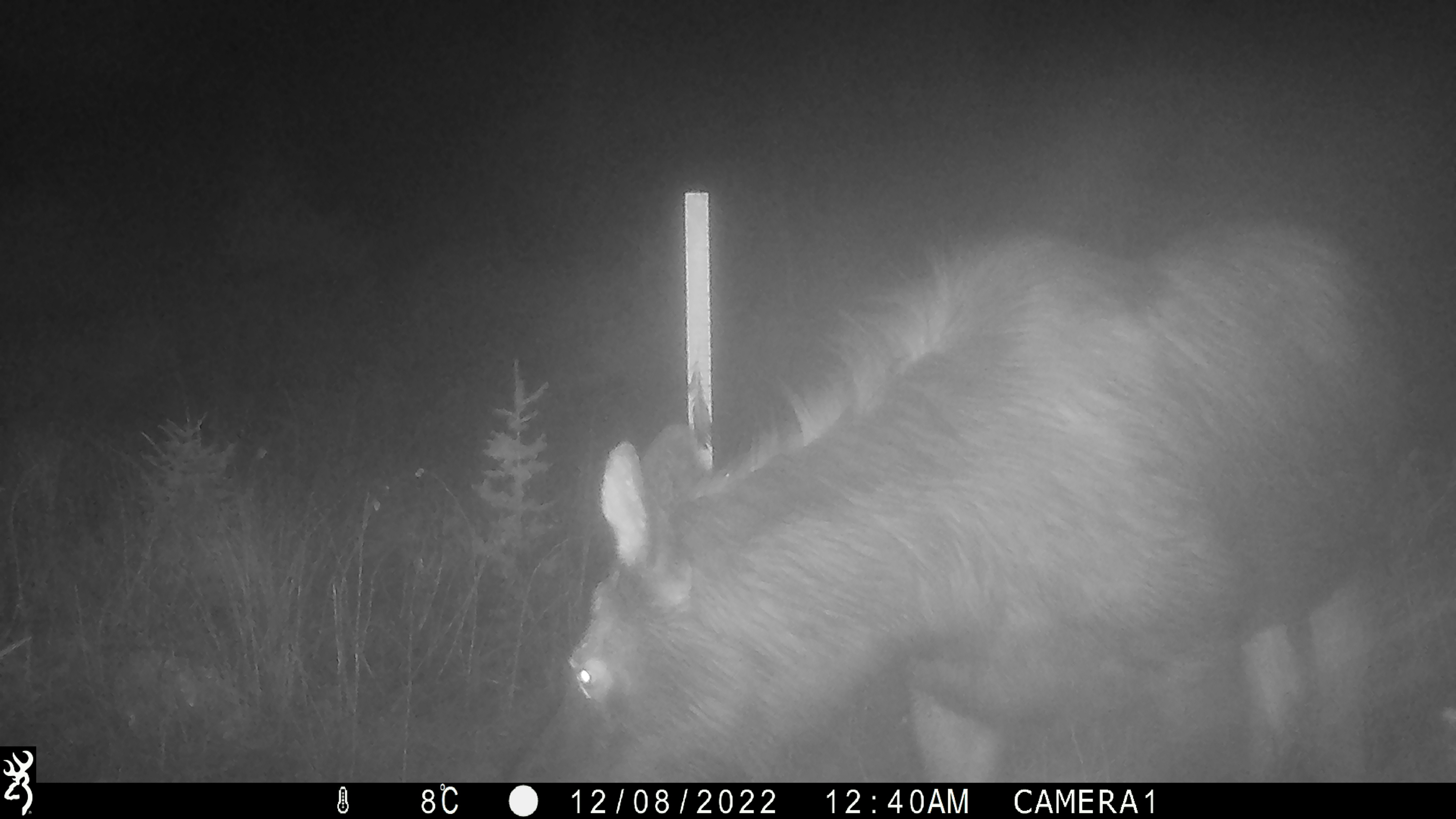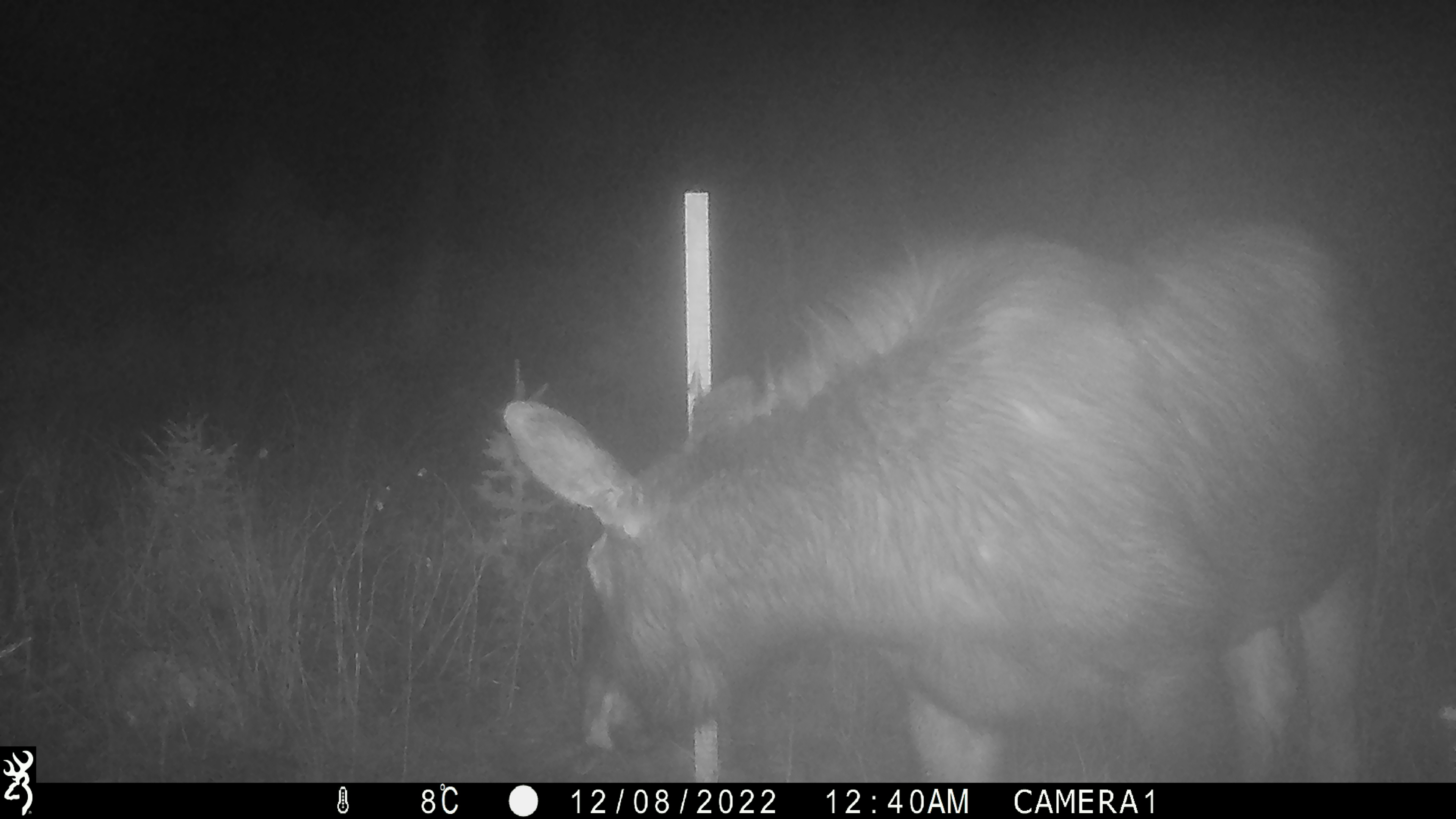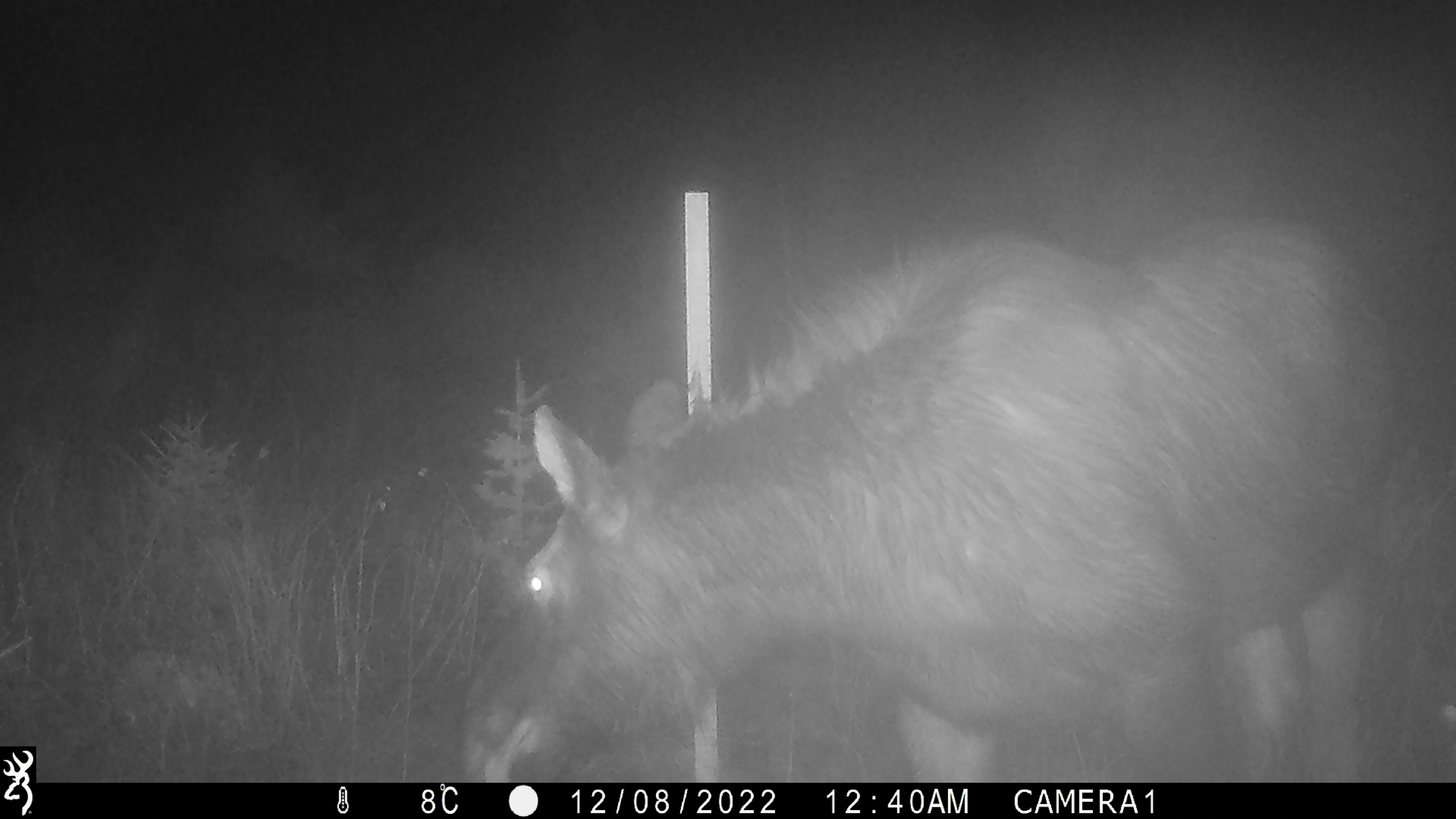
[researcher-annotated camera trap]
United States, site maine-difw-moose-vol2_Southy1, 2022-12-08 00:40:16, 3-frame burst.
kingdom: Animalia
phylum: Chordata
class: Mammalia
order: Artiodactyla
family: Cervidae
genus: Alces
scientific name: Alces alces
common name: moose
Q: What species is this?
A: Moose (Alces alces).